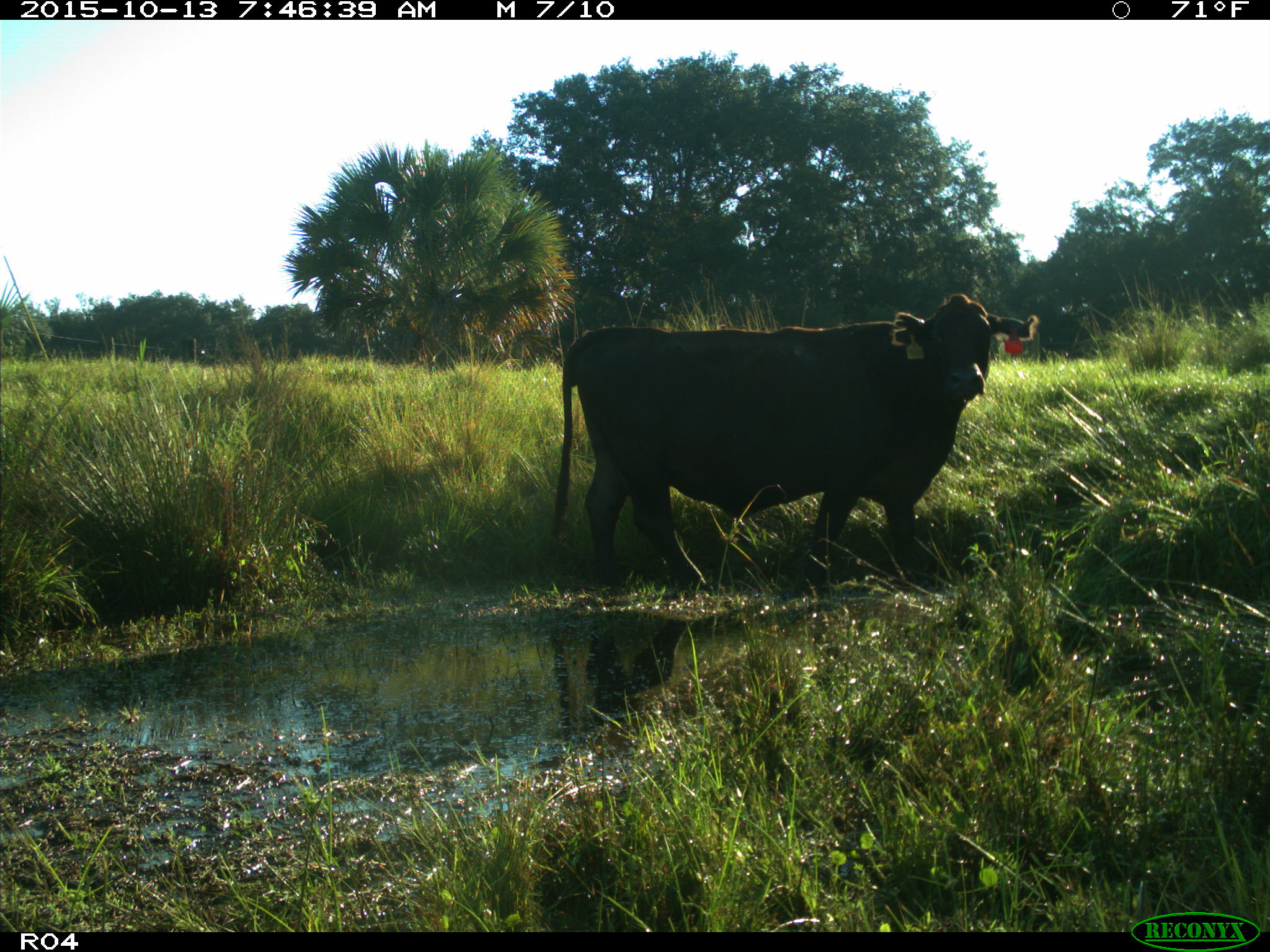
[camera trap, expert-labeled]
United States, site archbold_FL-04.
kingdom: Animalia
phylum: Chordata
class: Mammalia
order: Artiodactyla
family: Bovidae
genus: Bos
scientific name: Bos taurus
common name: domestic cow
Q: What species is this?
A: Bos taurus (domestic cow).